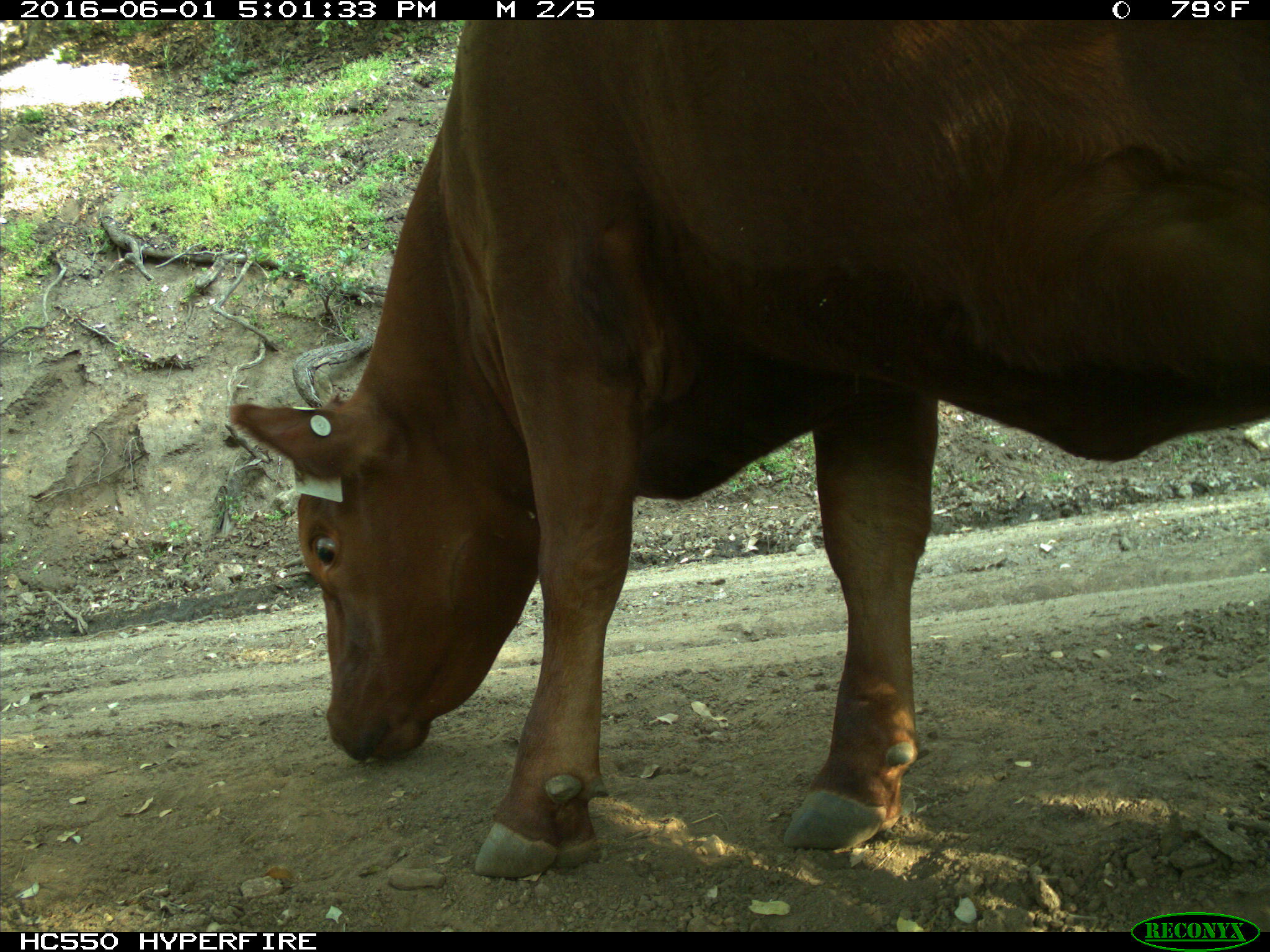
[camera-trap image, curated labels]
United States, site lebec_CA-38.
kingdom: Animalia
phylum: Chordata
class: Mammalia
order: Artiodactyla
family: Bovidae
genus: Bos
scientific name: Bos taurus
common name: domestic cow